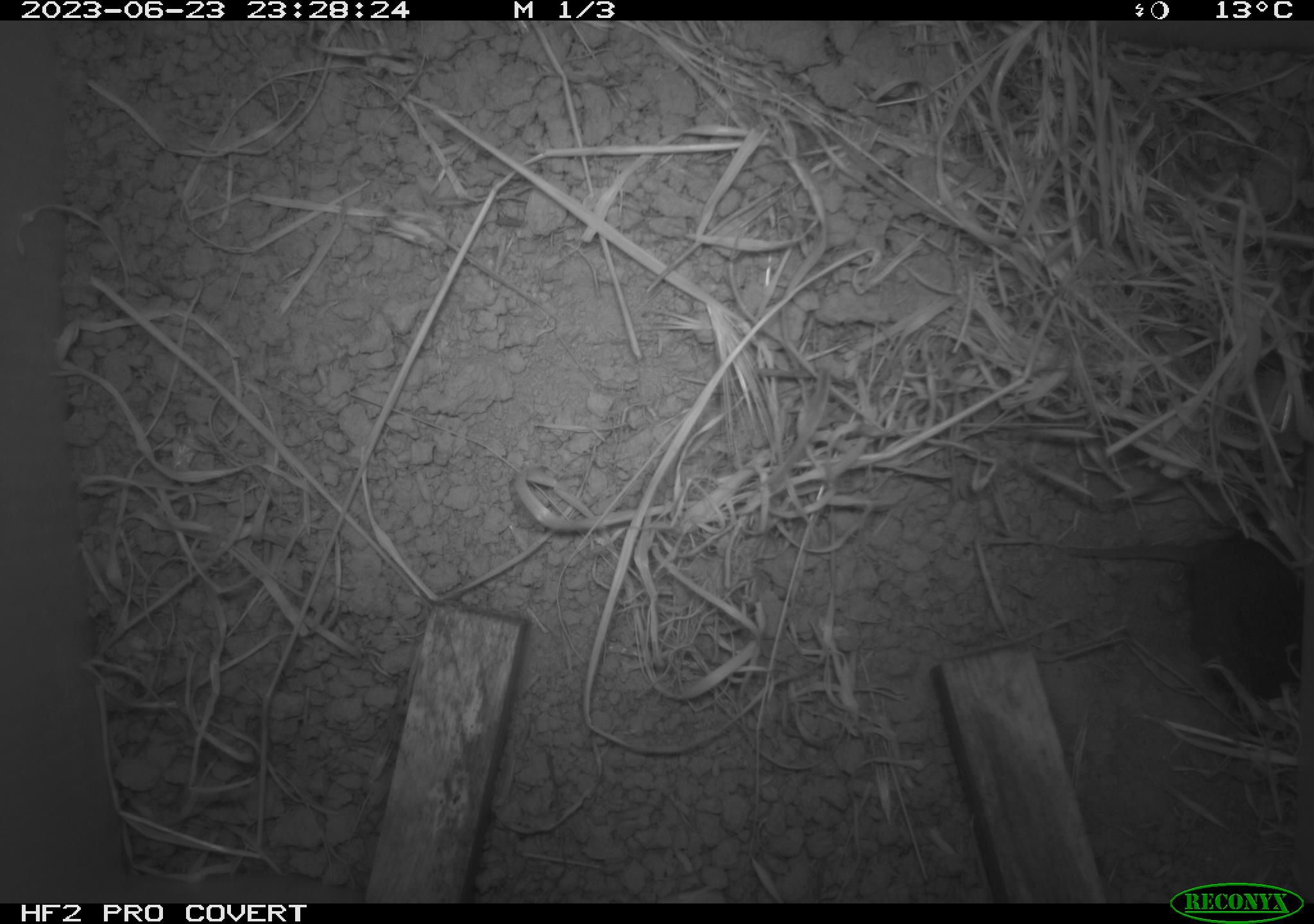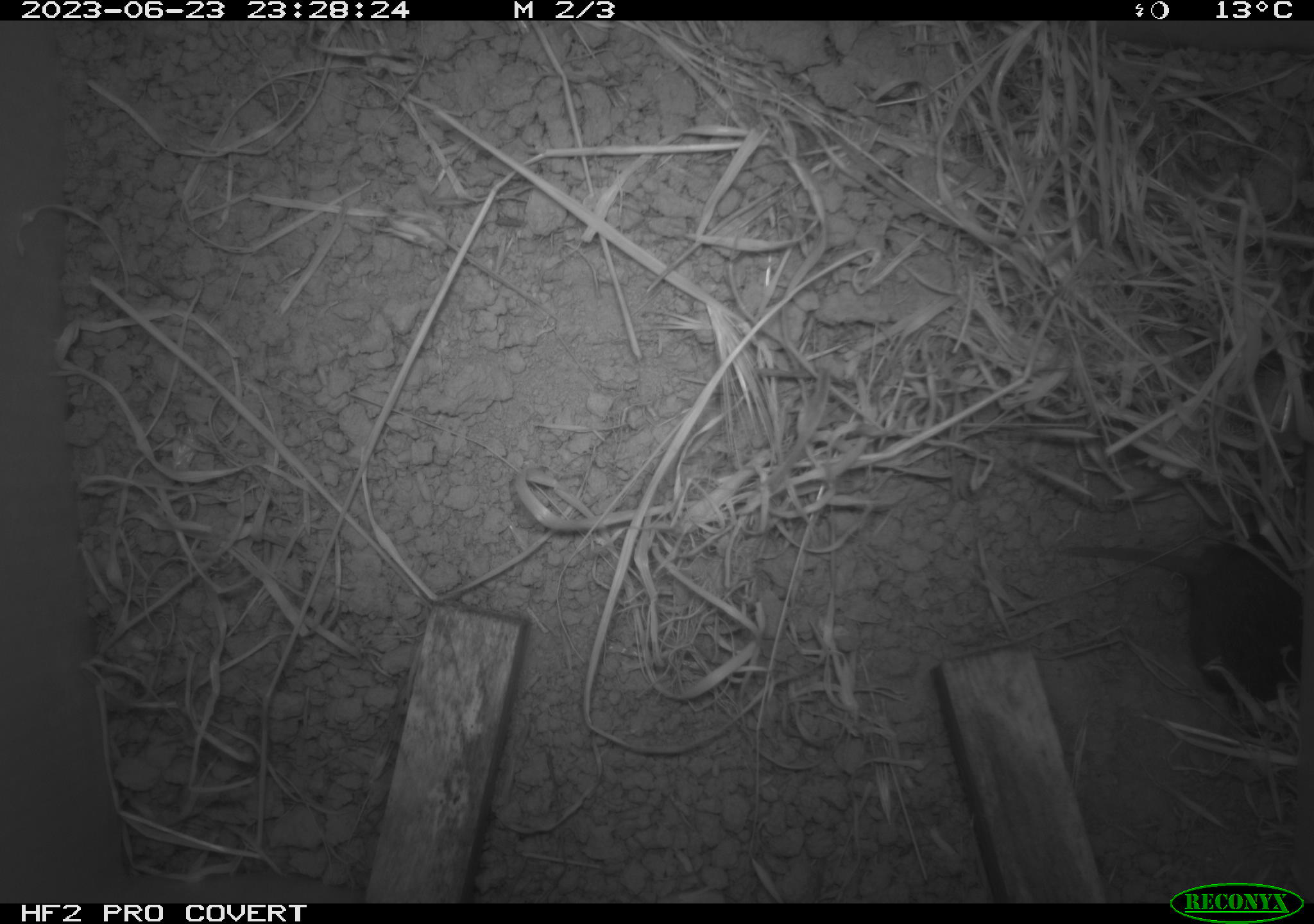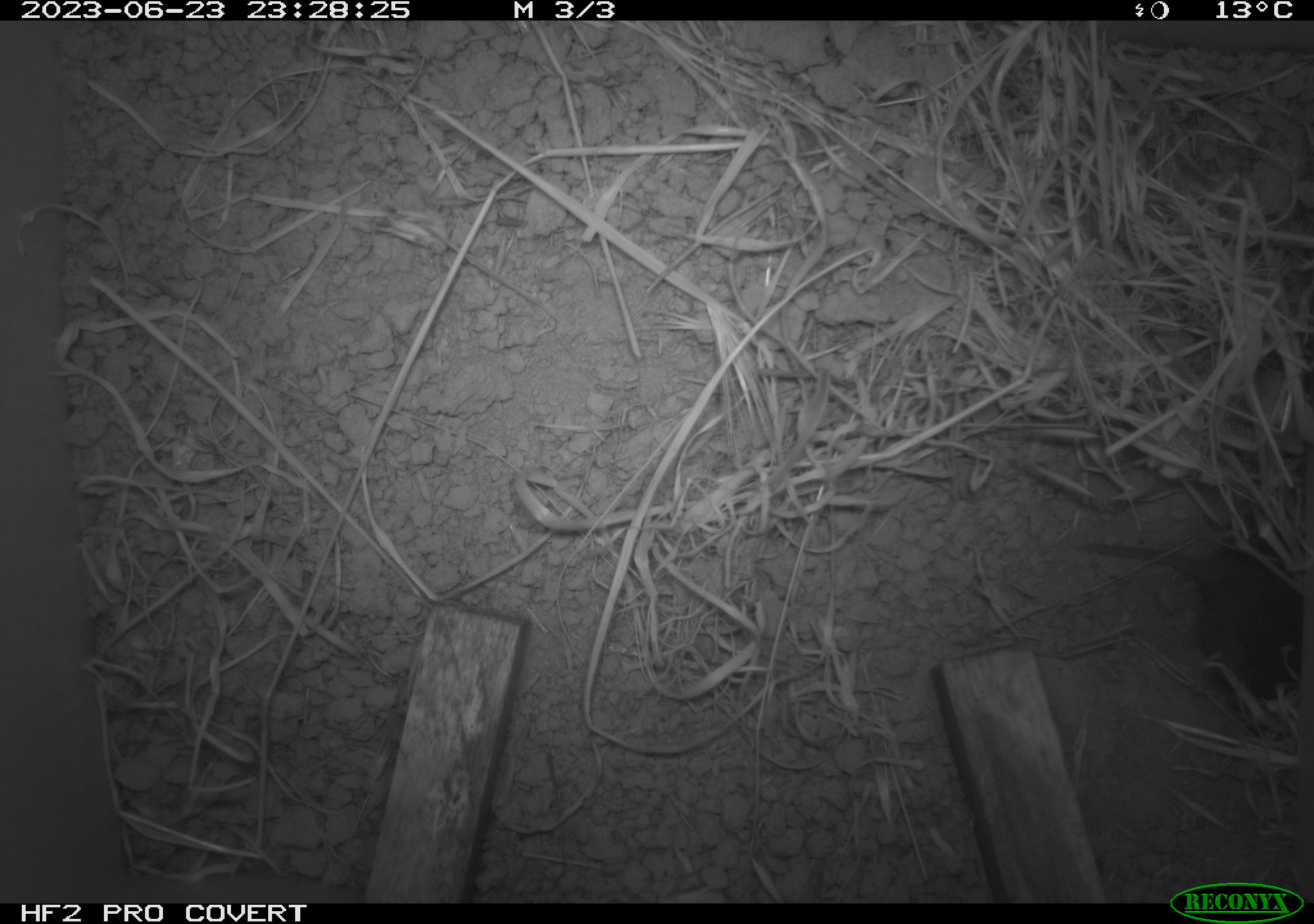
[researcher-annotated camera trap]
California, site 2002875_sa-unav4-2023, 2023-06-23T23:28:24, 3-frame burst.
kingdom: Animalia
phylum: Chordata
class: Mammalia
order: Rodentia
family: Cricetidae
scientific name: Arvicolinae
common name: voles, lemmings, and muskrats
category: arvicolinae subfamily